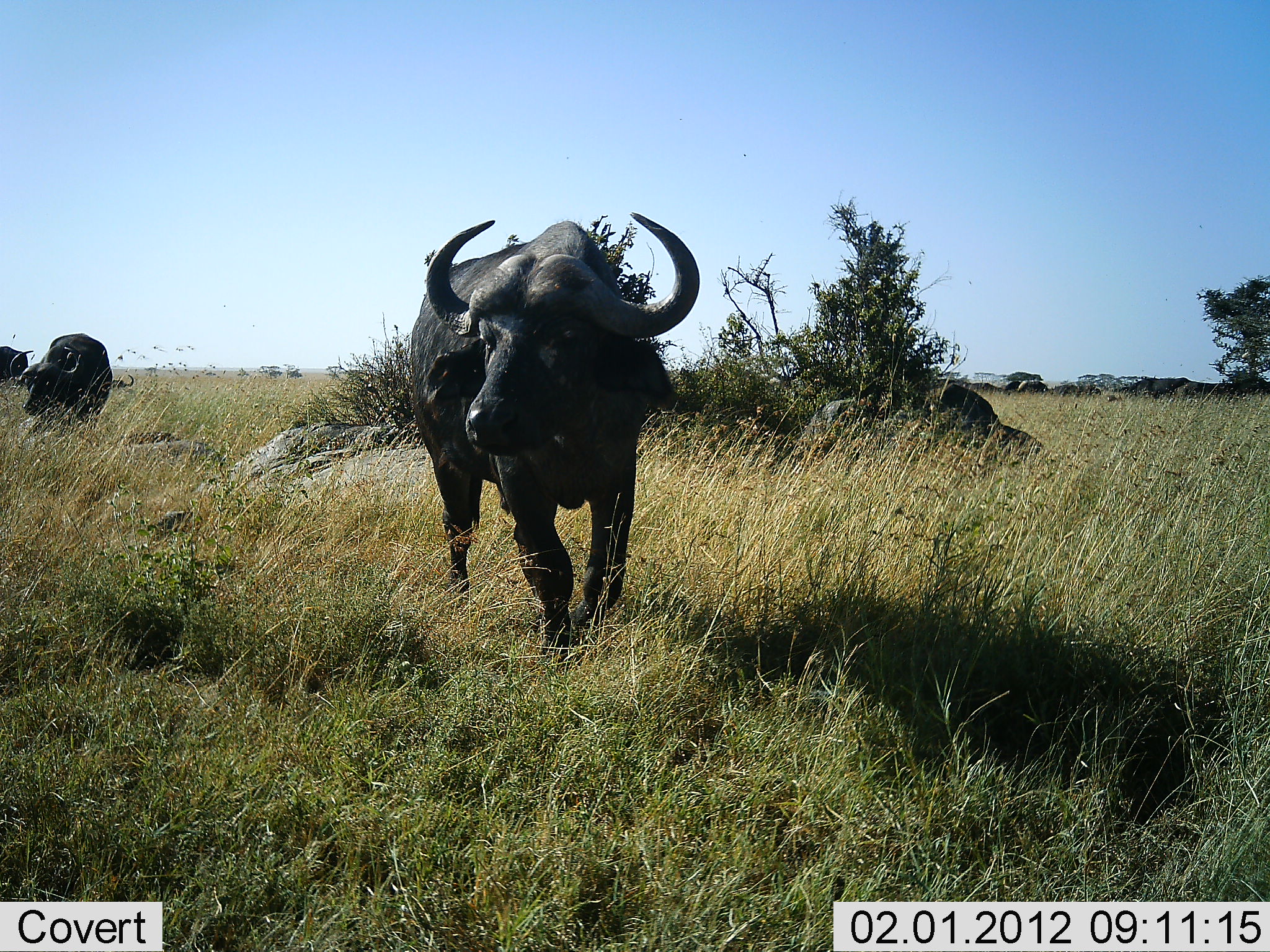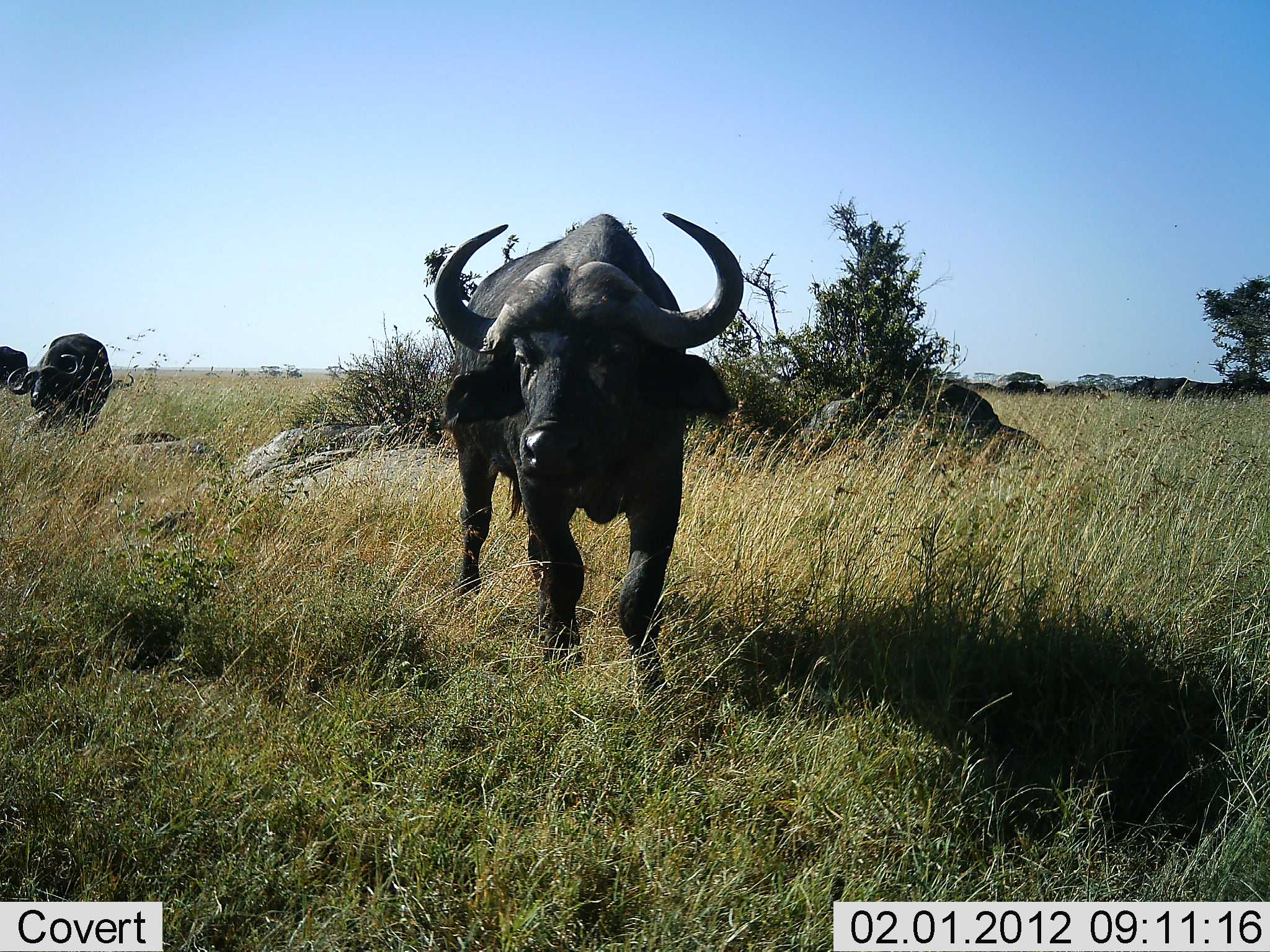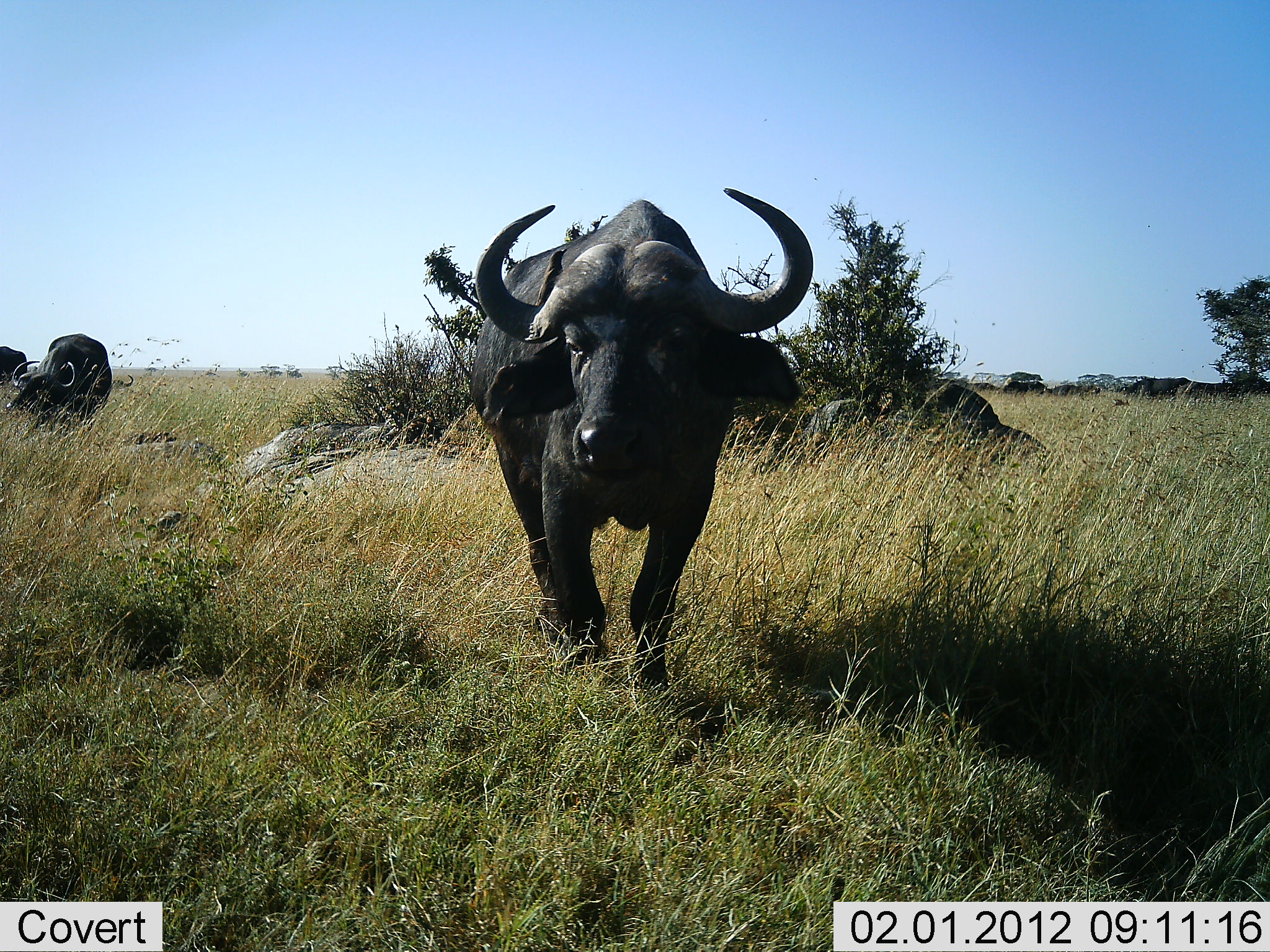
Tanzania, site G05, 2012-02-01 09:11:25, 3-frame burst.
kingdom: Animalia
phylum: Chordata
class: Mammalia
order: Artiodactyla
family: Bovidae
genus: Syncerus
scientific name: Syncerus caffer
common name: cape buffalo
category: buffalo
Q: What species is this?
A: Buffalo (cape buffalo) (Syncerus caffer).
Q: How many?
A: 3.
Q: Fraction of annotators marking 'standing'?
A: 57%.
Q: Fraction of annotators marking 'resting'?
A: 14%.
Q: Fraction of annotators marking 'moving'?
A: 100%.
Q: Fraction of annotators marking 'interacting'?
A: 0%.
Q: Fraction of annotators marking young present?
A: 0%.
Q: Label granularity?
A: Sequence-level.